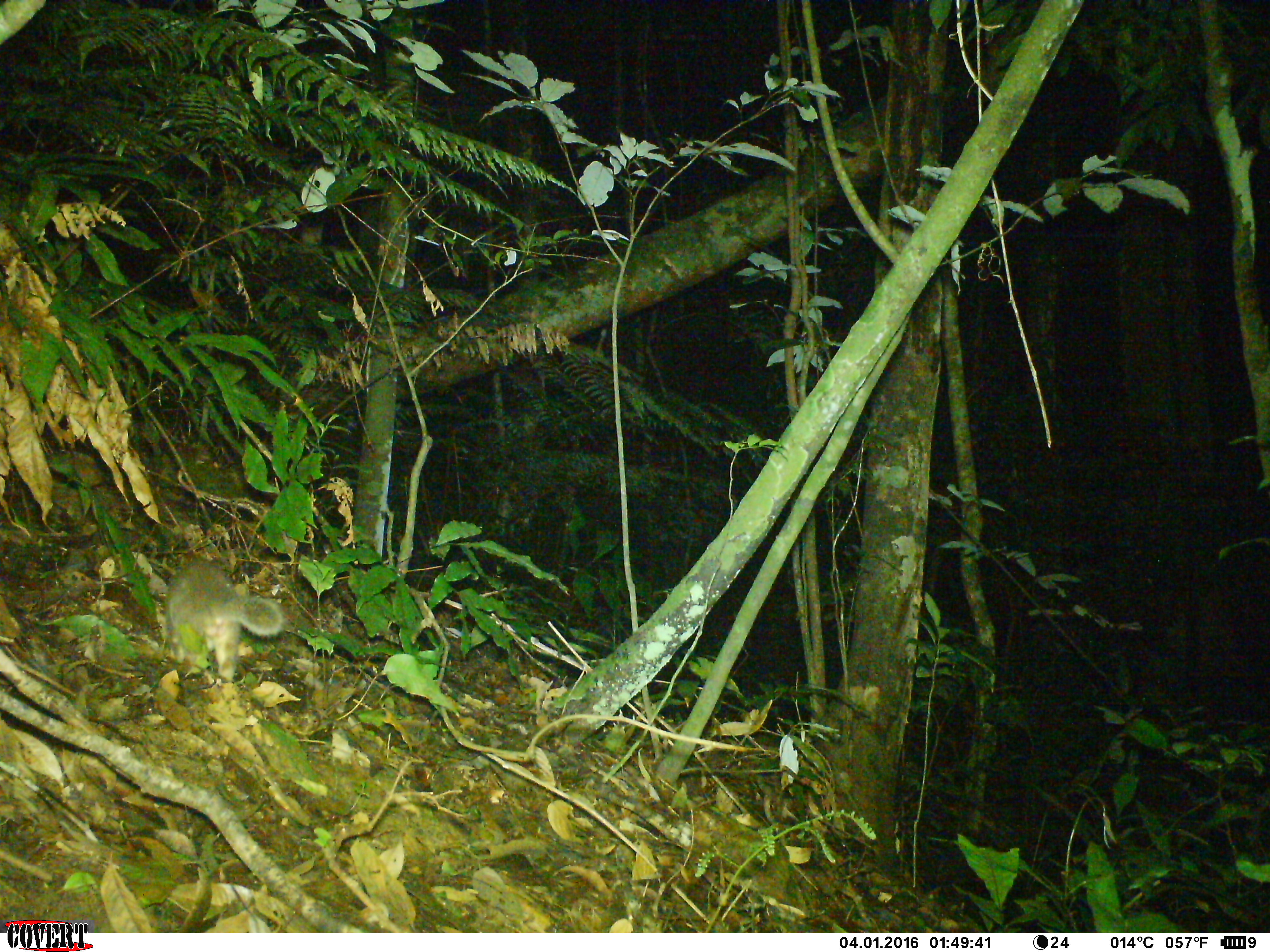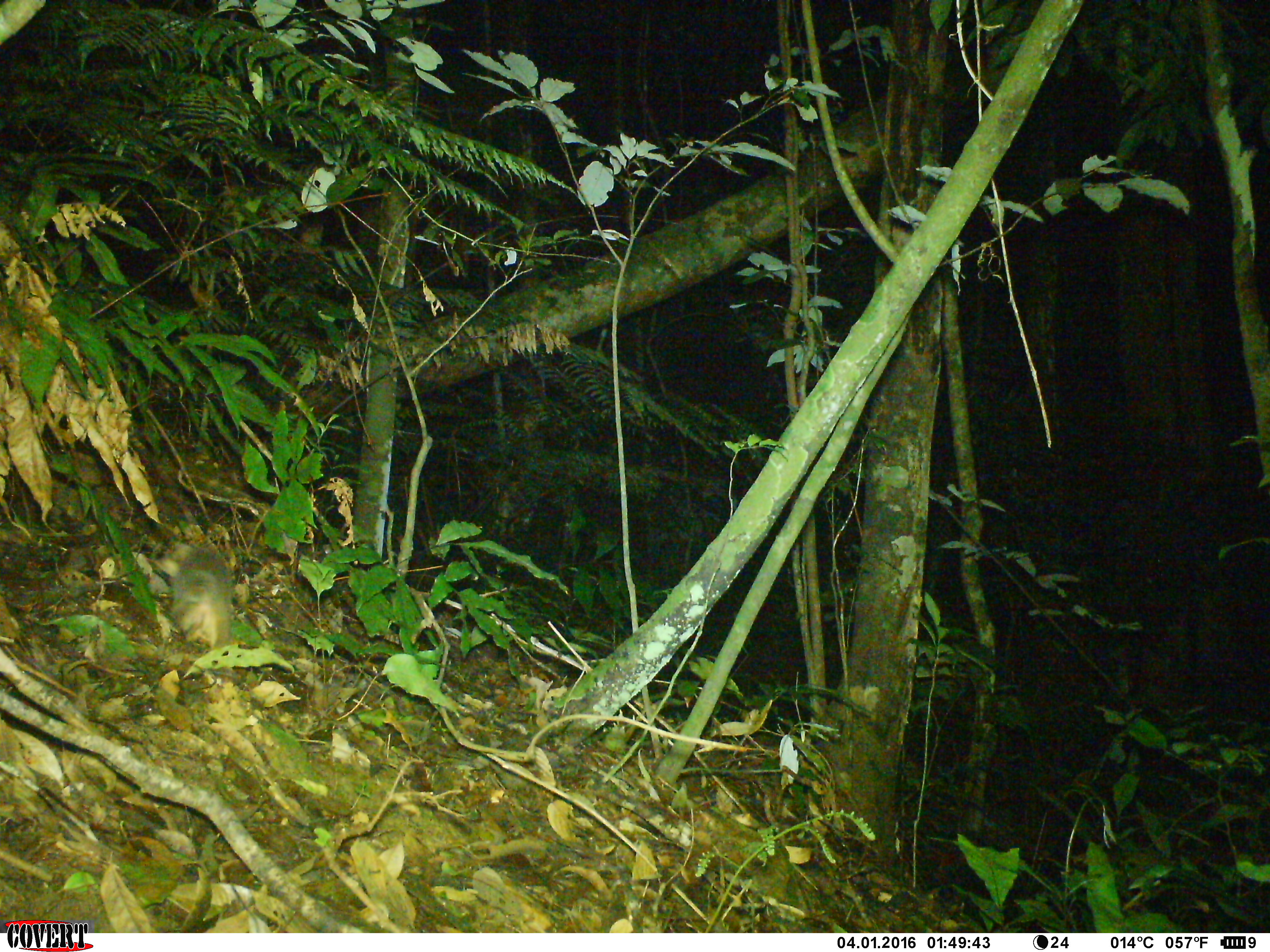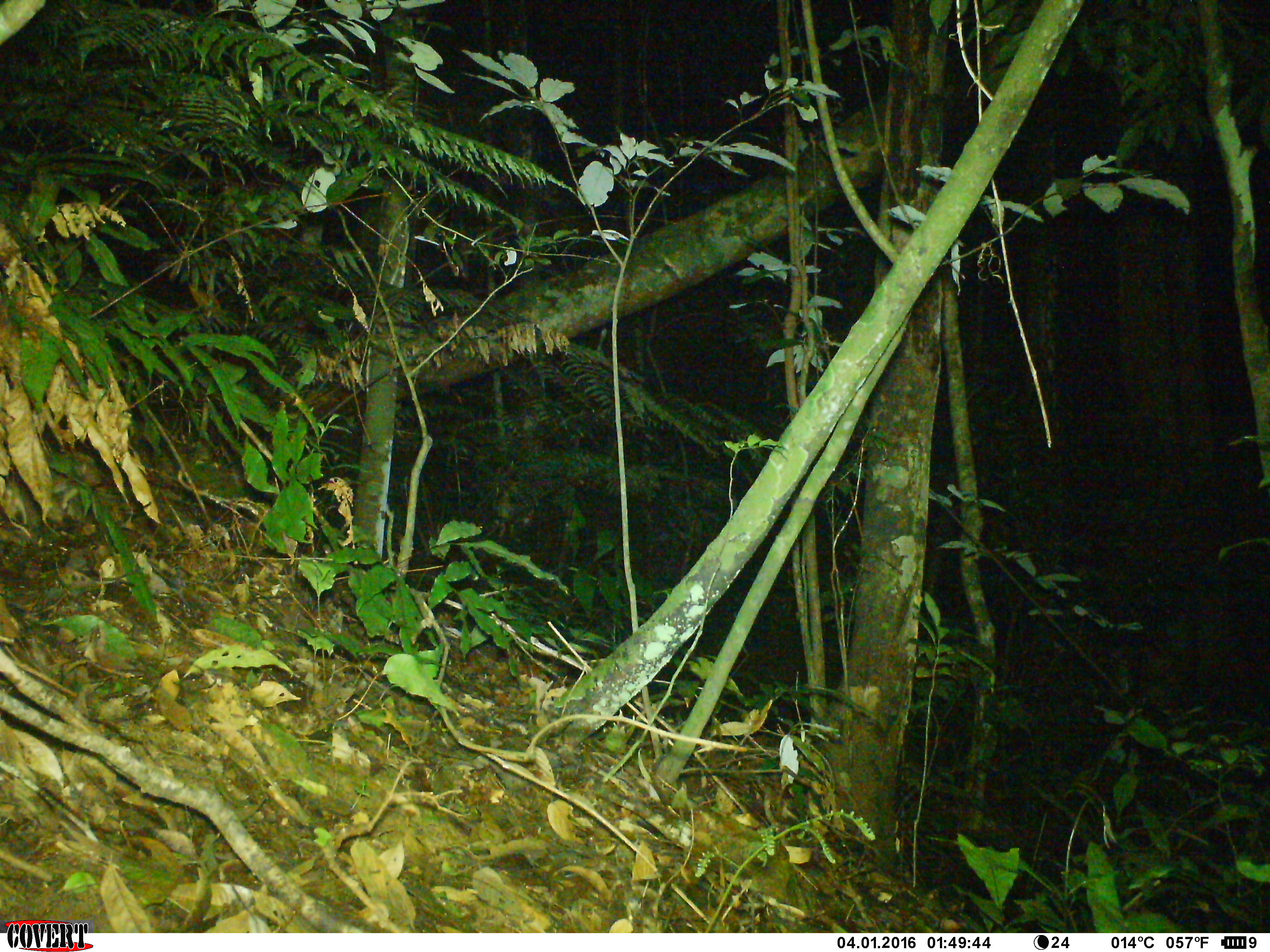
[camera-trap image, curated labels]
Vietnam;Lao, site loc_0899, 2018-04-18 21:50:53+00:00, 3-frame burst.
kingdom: Animalia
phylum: Chordata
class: Mammalia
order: Carnivora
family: Mustelidae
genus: Melogale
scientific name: Melogale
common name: ferret badger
Ferret badger (Melogale). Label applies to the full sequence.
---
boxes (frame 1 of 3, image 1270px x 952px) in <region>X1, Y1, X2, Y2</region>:
ferret badger: <region>159, 559, 285, 682</region>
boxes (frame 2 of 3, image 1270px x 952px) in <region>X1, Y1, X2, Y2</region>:
ferret badger: <region>154, 541, 234, 650</region>